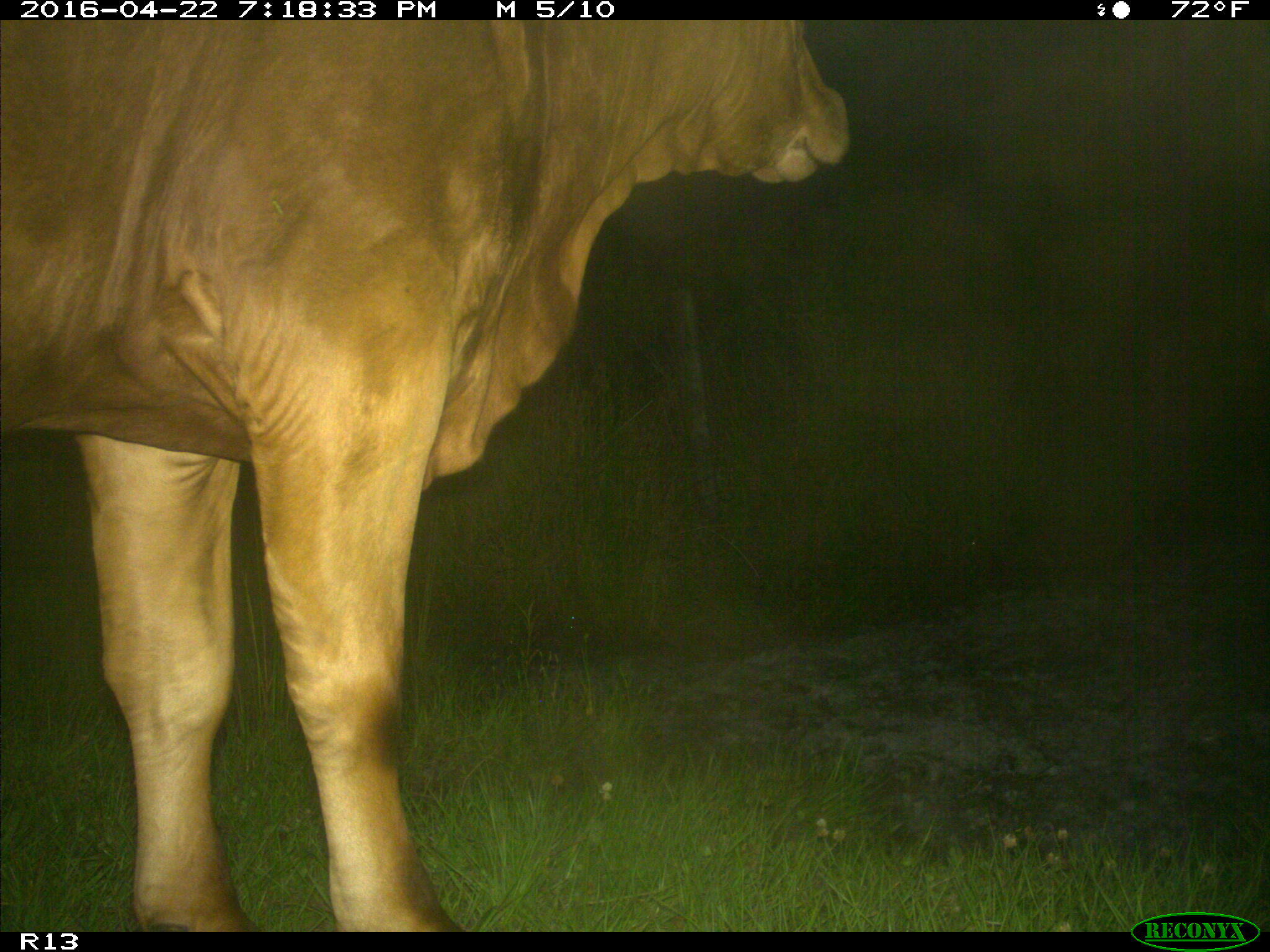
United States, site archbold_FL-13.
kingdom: Animalia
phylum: Chordata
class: Mammalia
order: Artiodactyla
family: Bovidae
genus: Bos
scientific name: Bos taurus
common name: domestic cow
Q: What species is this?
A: Bos taurus (domestic cow).